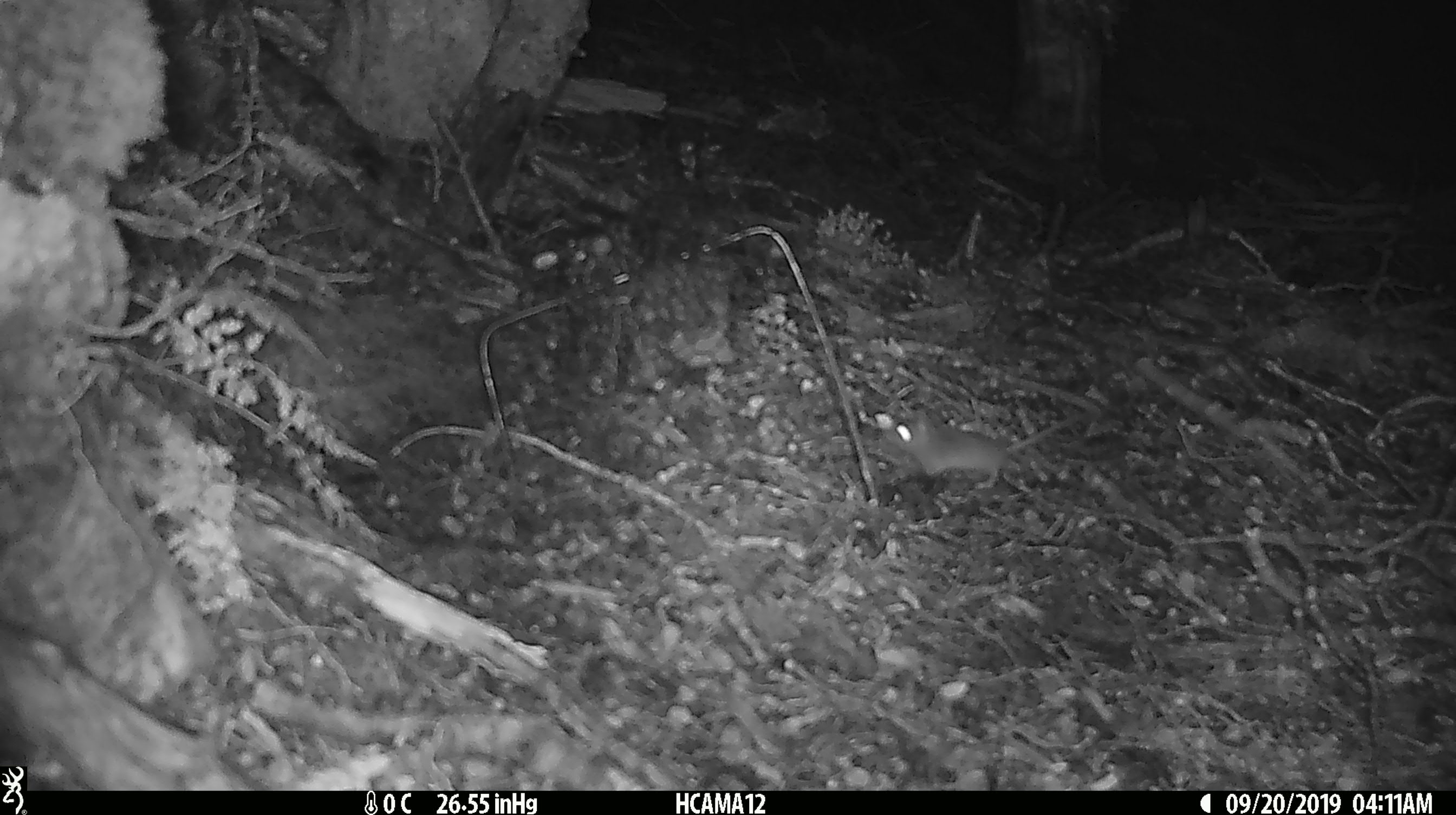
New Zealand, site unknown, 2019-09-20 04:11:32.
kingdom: Animalia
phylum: Chordata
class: Mammalia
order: Rodentia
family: Muridae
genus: Mus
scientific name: Mus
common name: mouse